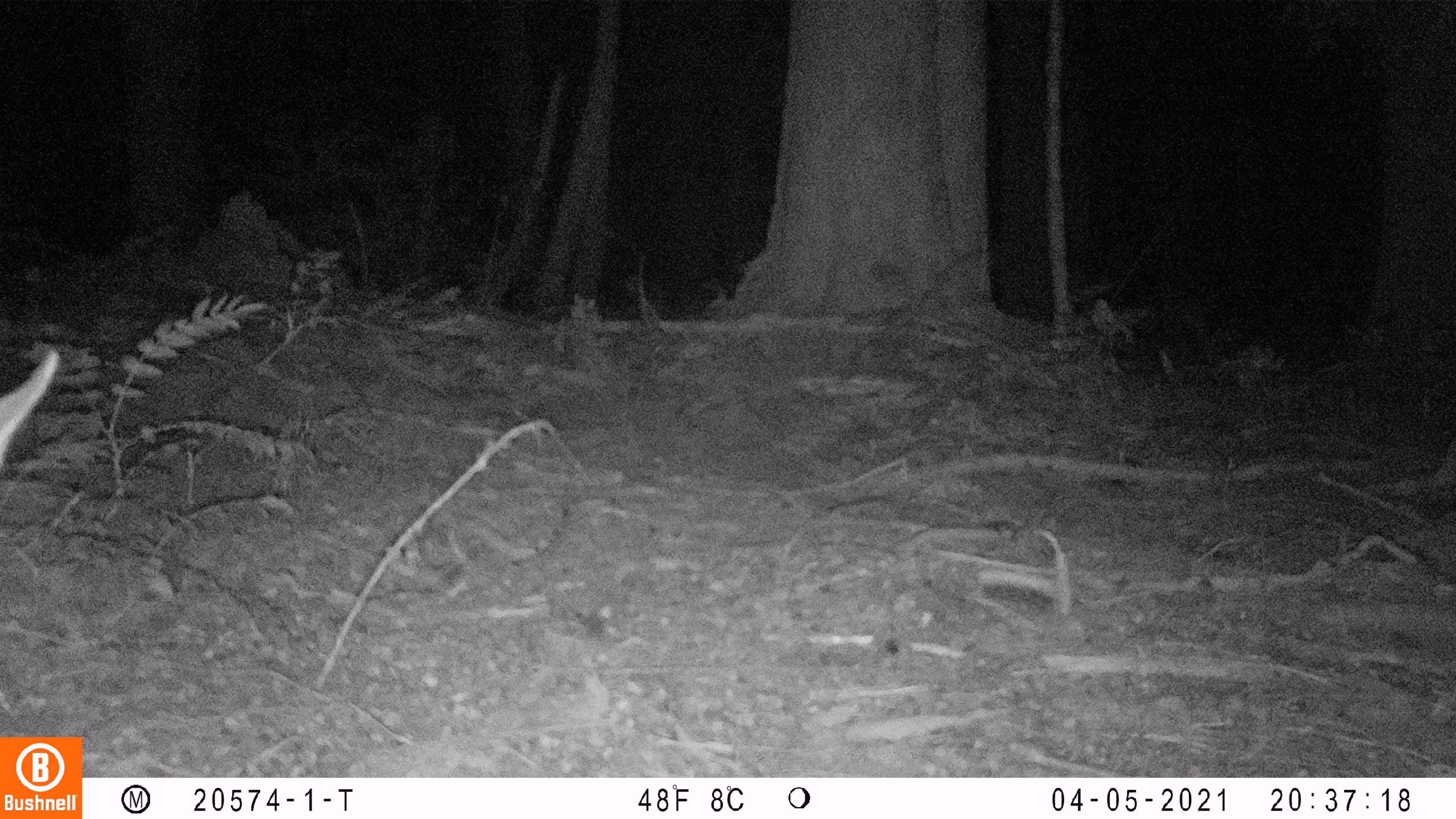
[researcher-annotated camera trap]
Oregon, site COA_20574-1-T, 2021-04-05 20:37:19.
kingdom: Animalia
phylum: Chordata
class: Mammalia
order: Artiodactyla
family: Cervidae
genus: Odocoileus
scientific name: Odocoileus hemionus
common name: black-tailed deer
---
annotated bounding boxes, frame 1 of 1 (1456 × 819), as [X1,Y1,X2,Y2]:
black-tailed deer: [2,342,63,485]